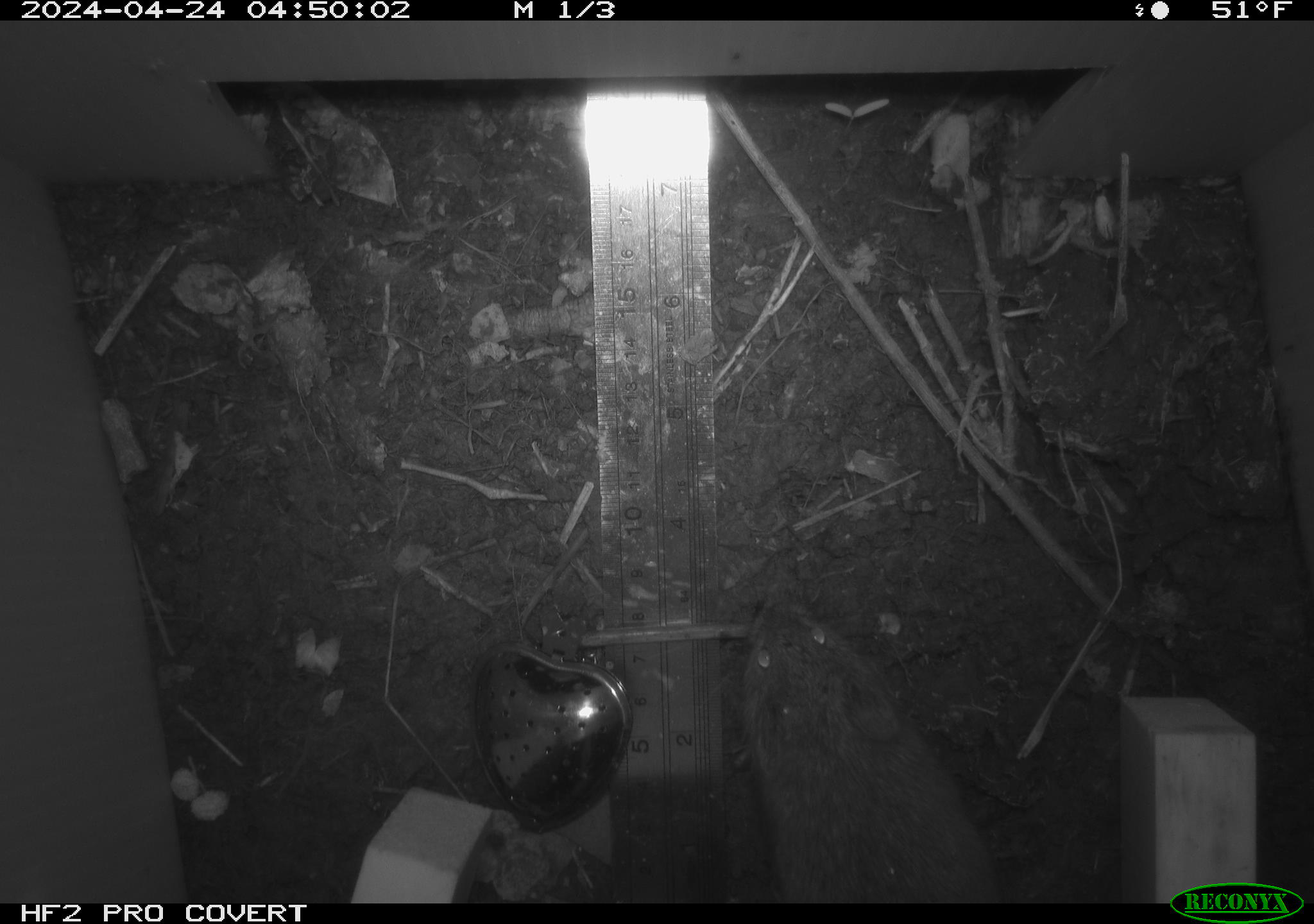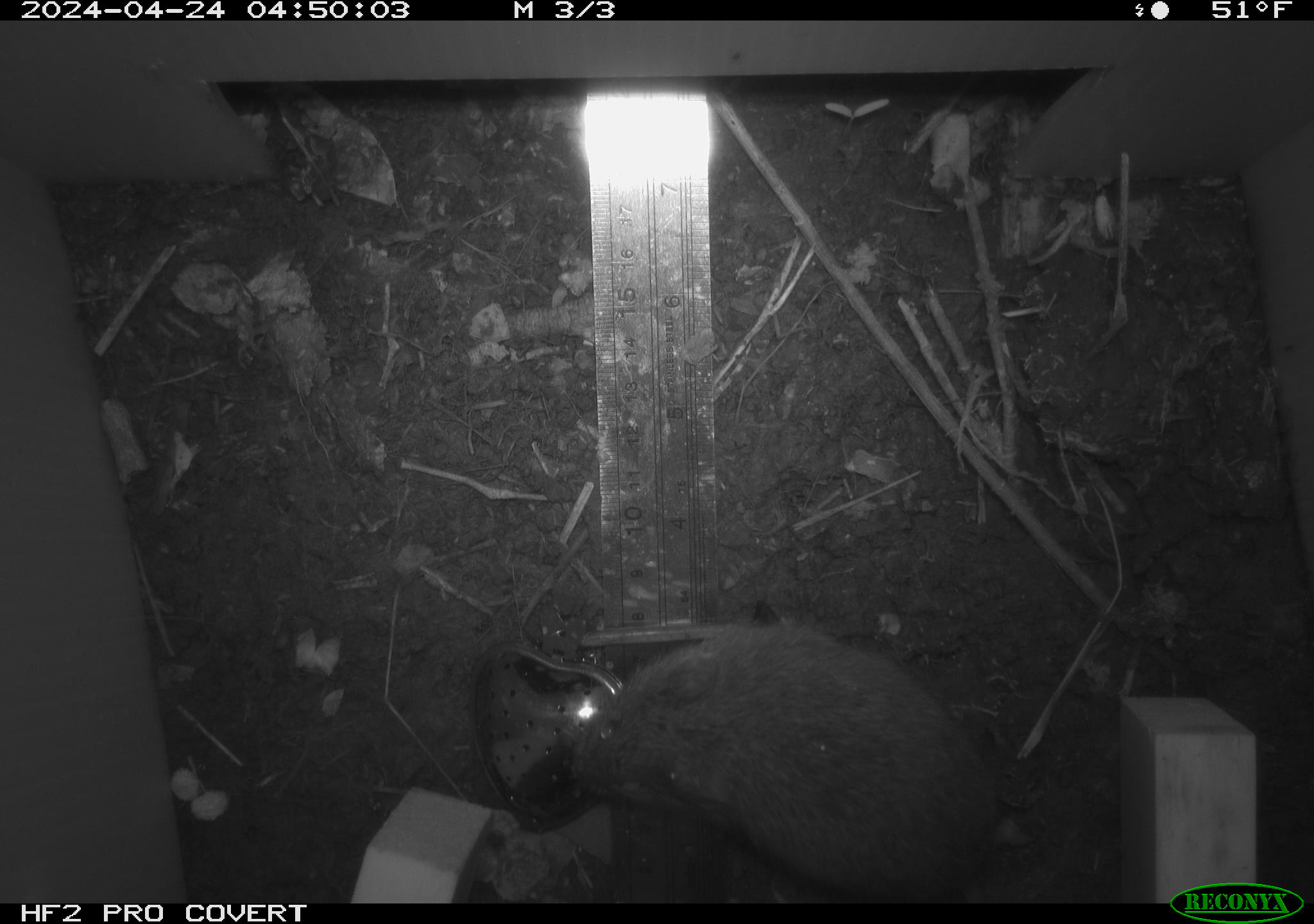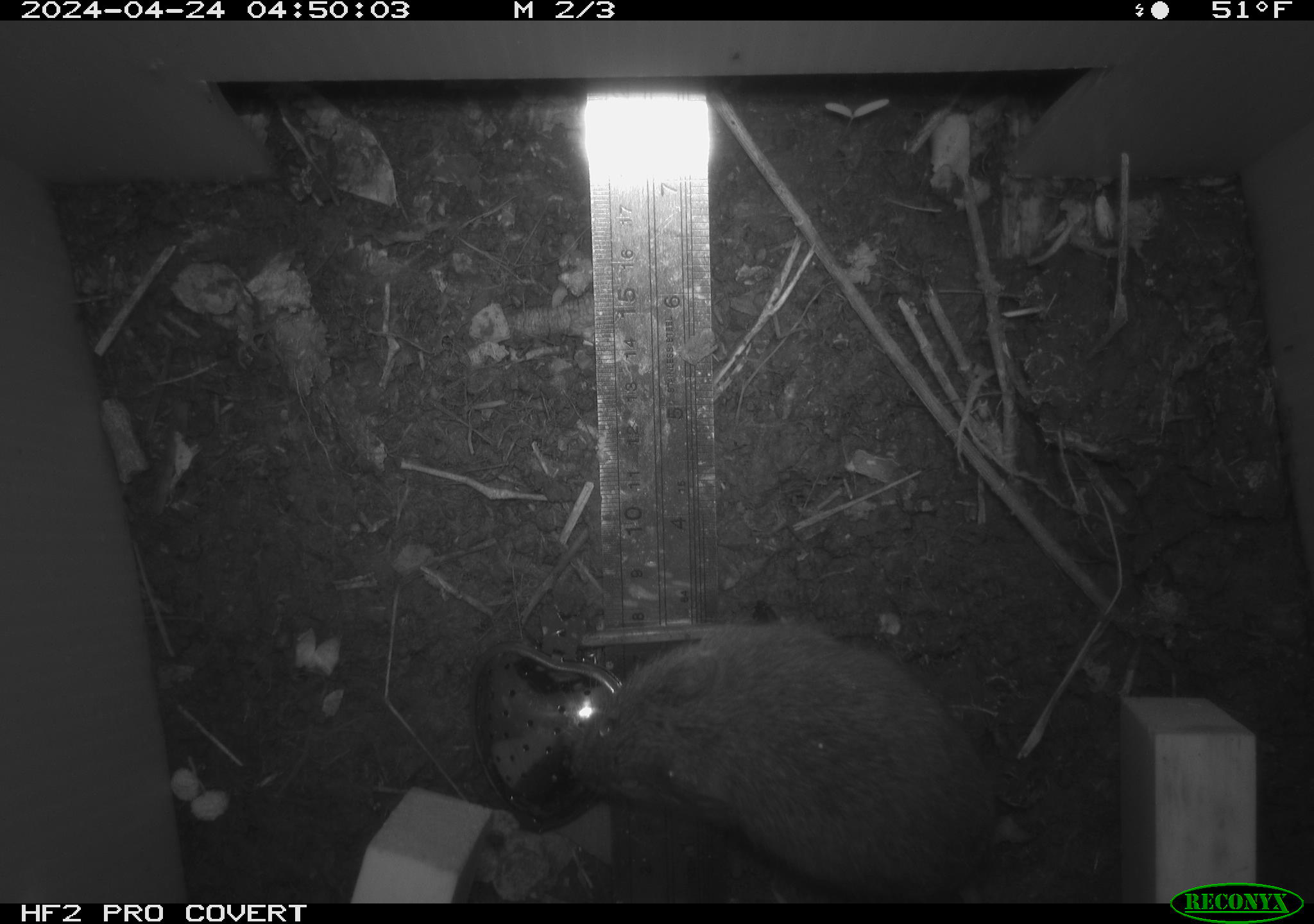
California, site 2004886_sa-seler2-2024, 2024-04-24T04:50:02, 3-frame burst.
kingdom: Animalia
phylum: Chordata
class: Mammalia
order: Rodentia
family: Cricetidae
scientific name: Arvicolinae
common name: voles, lemmings, and muskrats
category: arvicolinae subfamily